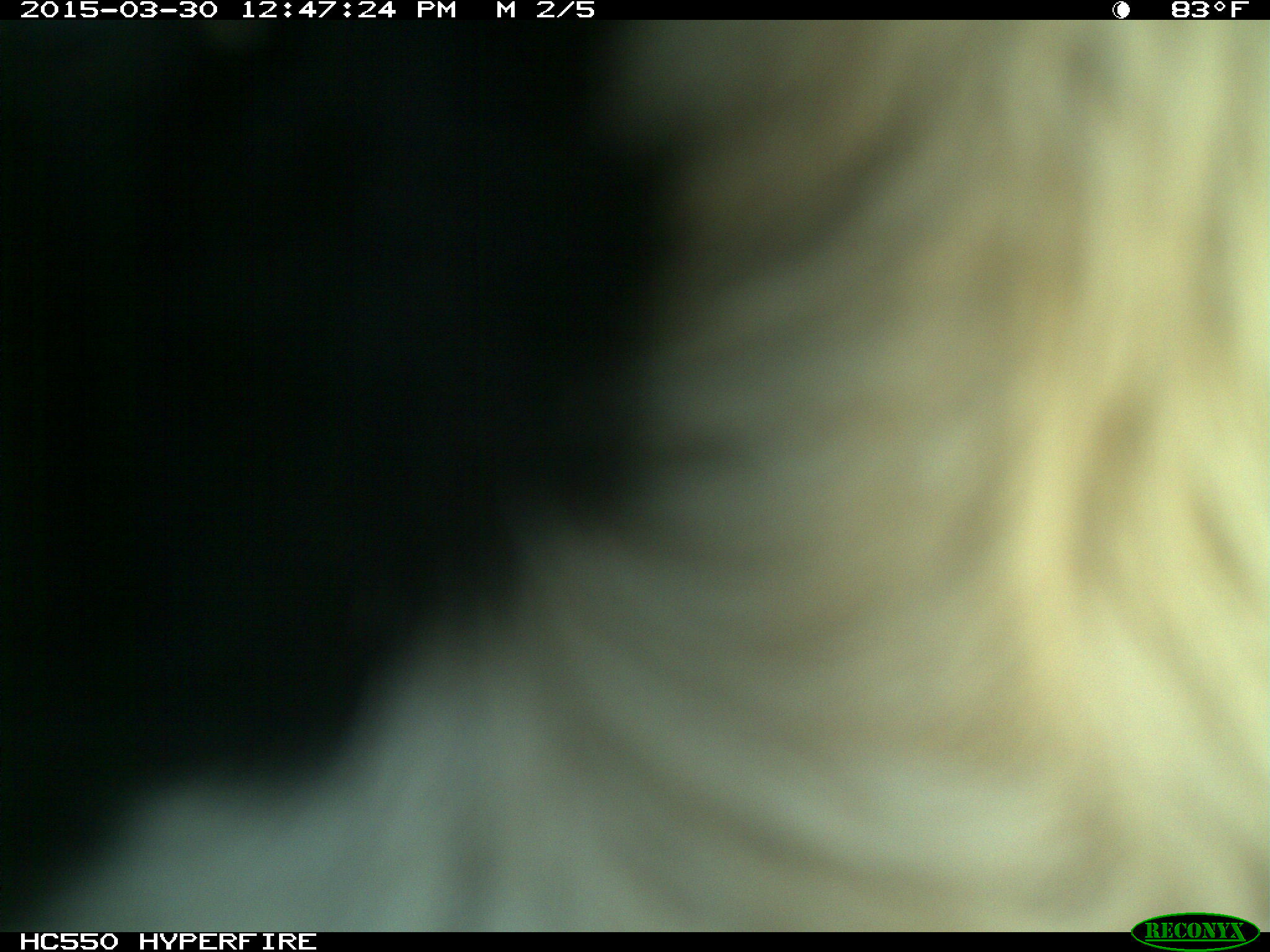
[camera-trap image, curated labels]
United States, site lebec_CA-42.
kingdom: Animalia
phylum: Chordata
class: Mammalia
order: Artiodactyla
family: Bovidae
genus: Bos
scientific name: Bos taurus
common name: domestic cow